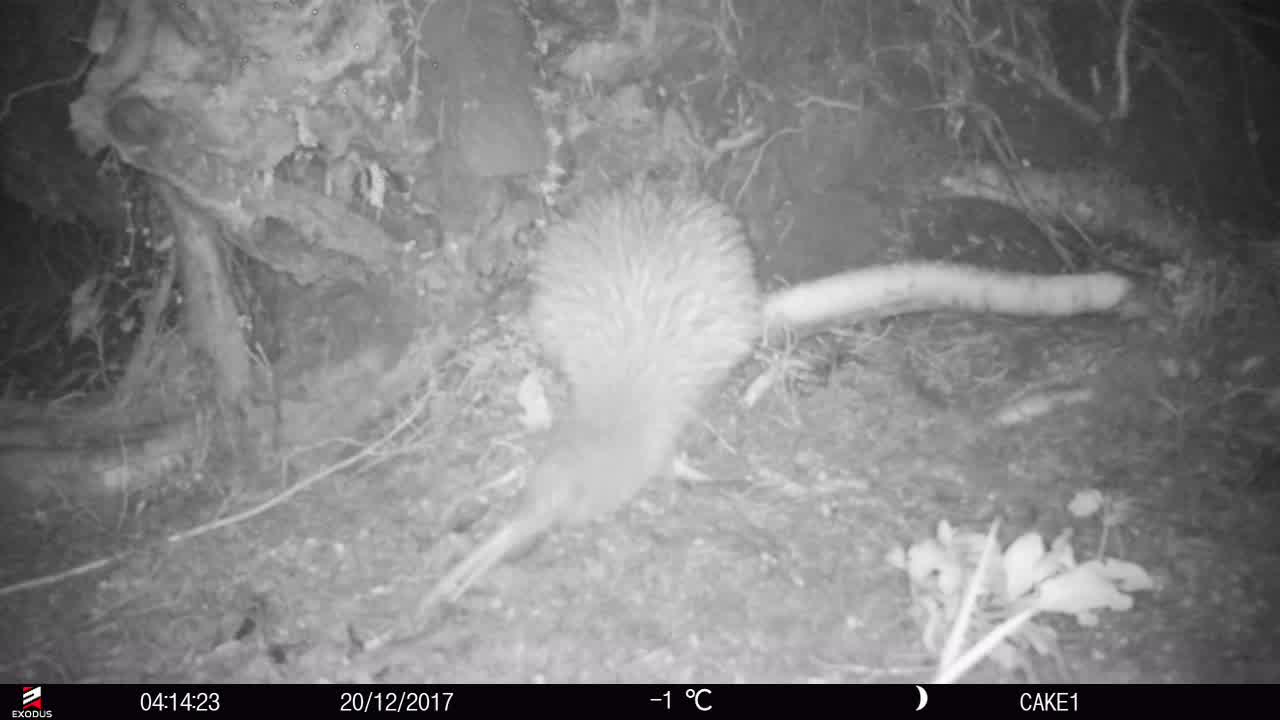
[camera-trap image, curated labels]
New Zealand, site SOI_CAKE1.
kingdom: Animalia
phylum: Chordata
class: Aves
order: Apterygiformes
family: Apterygidae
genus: Apteryx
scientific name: Apteryx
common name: kiwi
Kiwi (Apteryx).